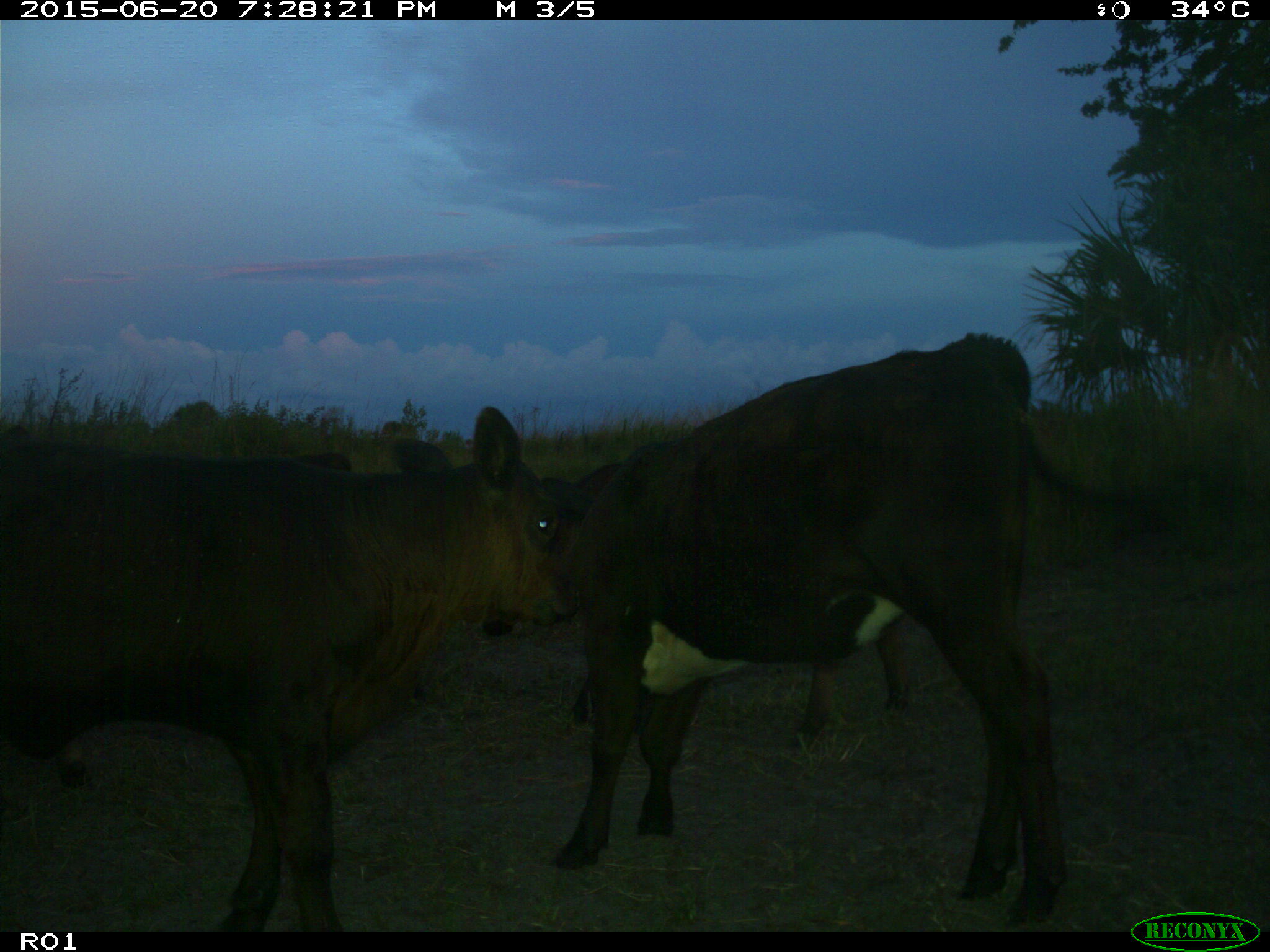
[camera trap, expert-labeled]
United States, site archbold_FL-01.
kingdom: Animalia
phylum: Chordata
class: Mammalia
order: Artiodactyla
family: Bovidae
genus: Bos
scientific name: Bos taurus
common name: domestic cow